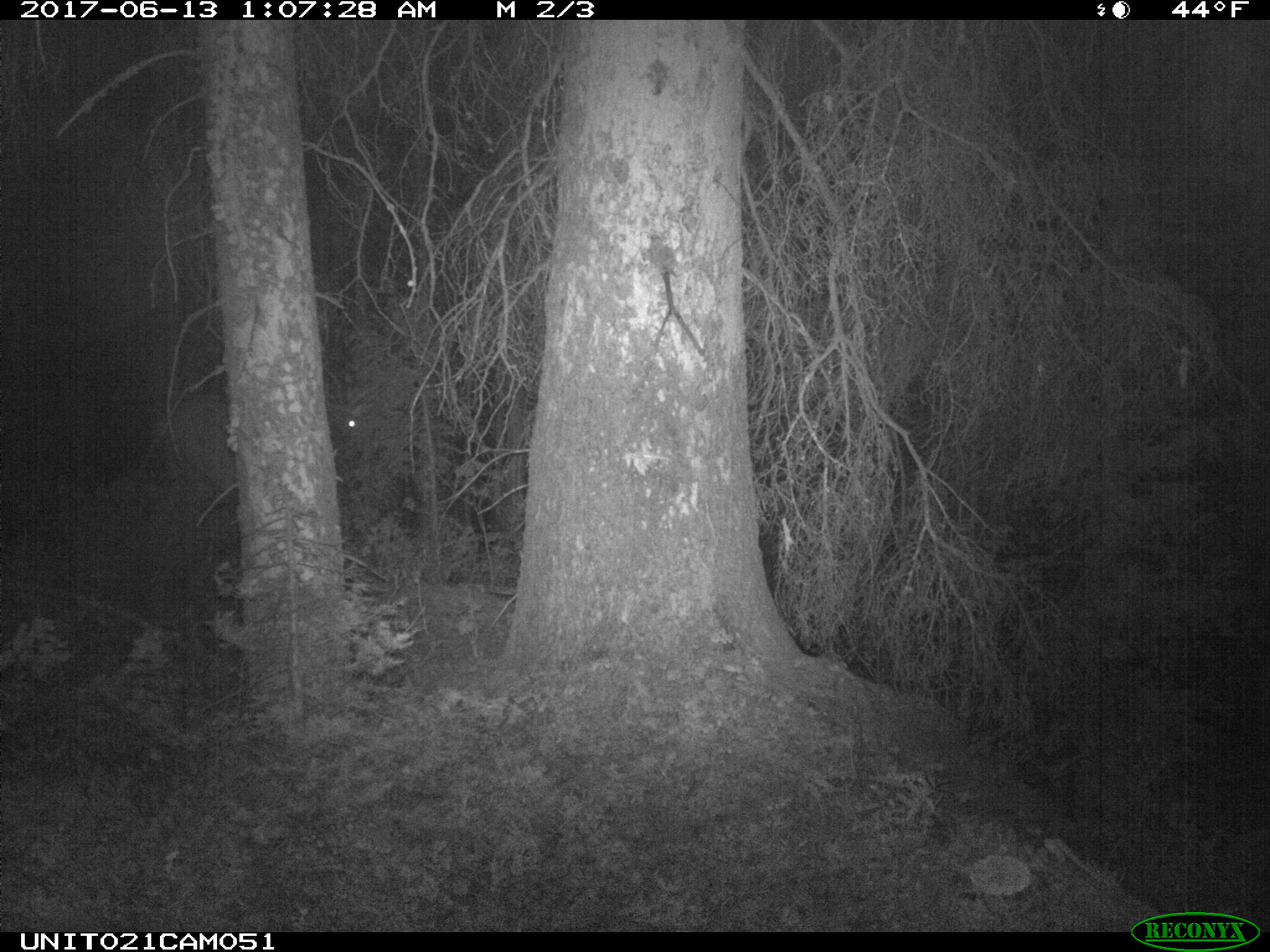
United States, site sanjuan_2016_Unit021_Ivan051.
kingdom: Animalia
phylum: Chordata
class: Mammalia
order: Artiodactyla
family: Cervidae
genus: Cervus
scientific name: Cervus elaphus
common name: red deer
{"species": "Cervus elaphus (red deer)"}